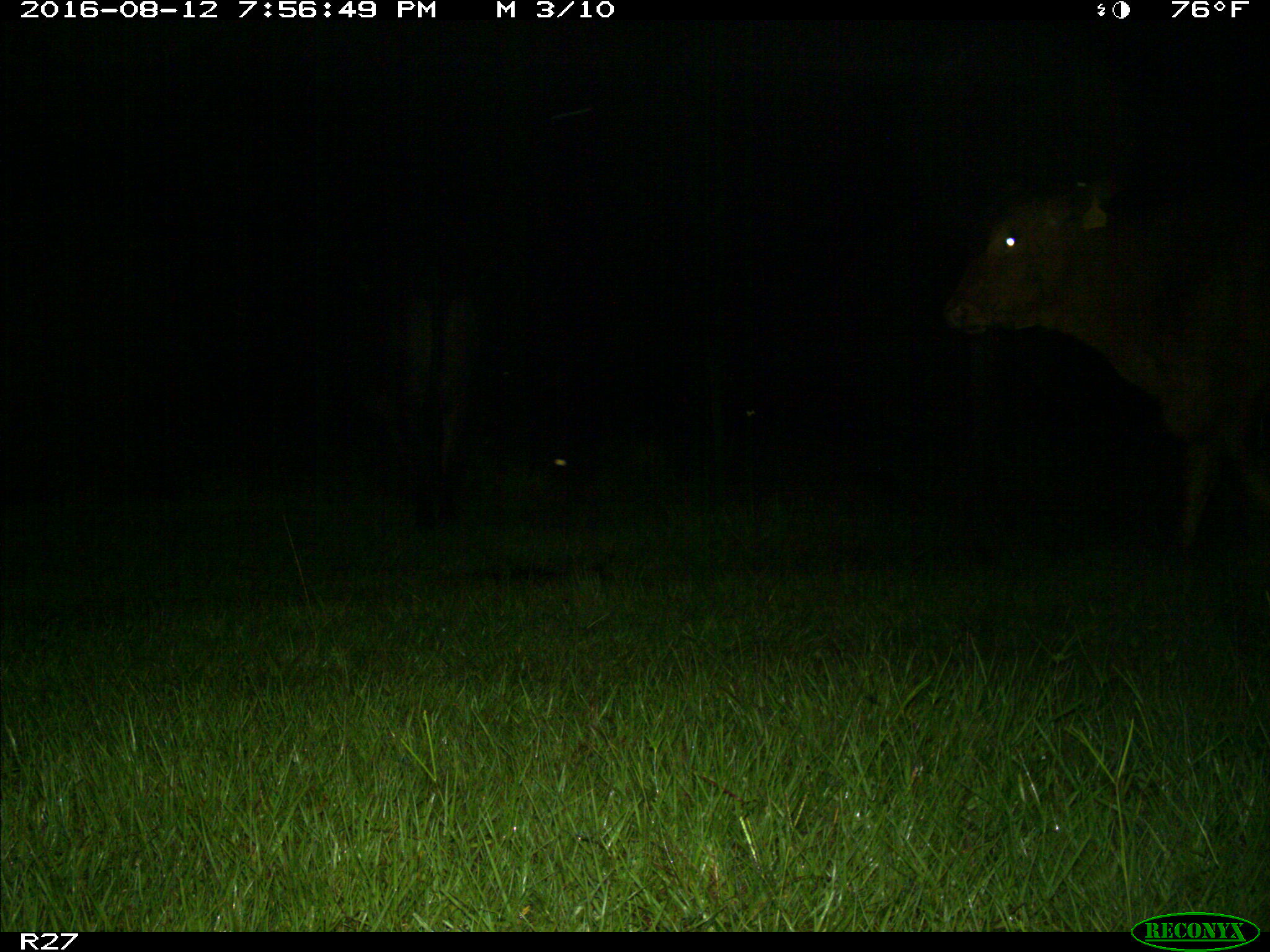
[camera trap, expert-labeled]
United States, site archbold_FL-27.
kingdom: Animalia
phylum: Chordata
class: Mammalia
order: Artiodactyla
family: Bovidae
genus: Bos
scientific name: Bos taurus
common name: domestic cow